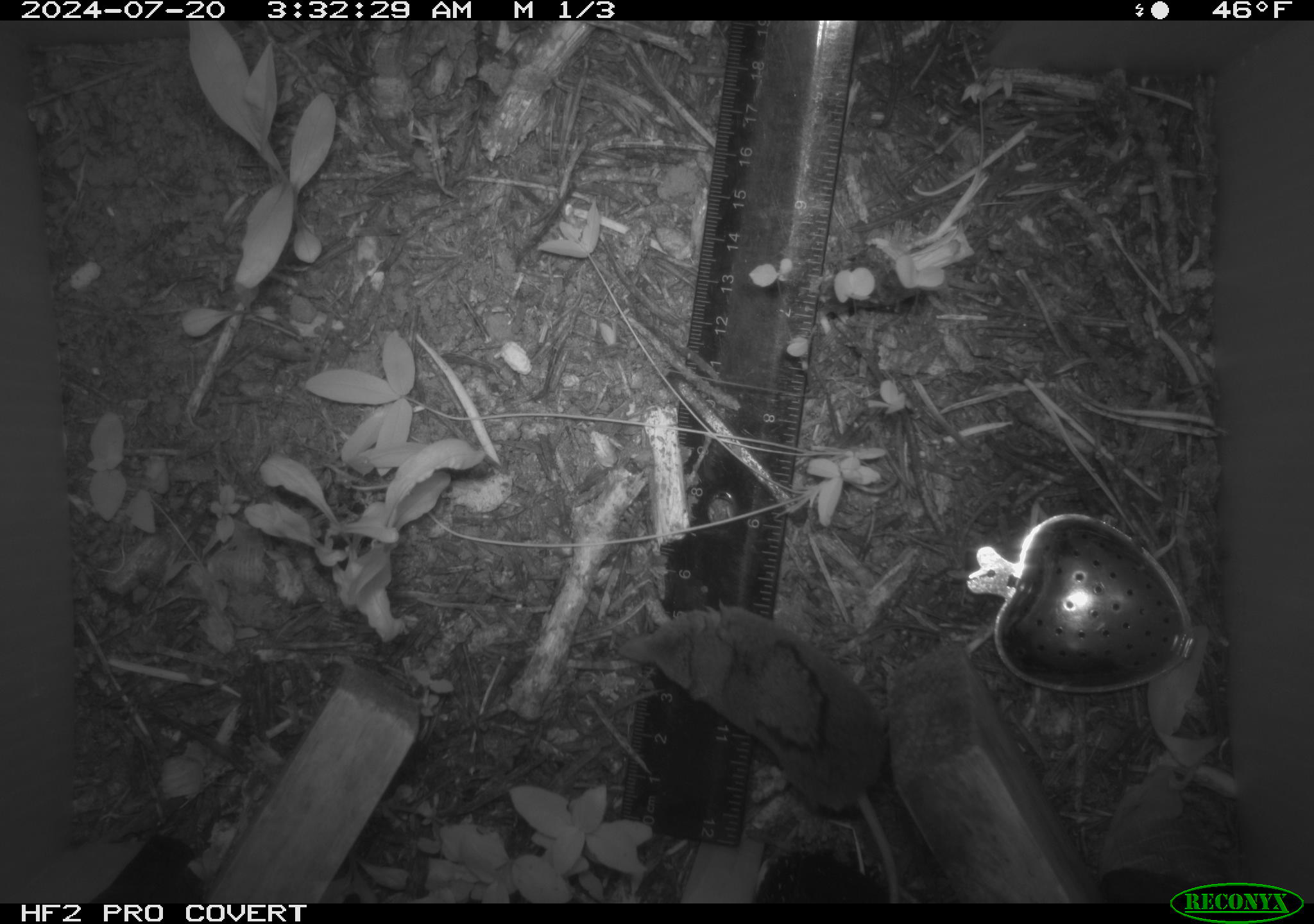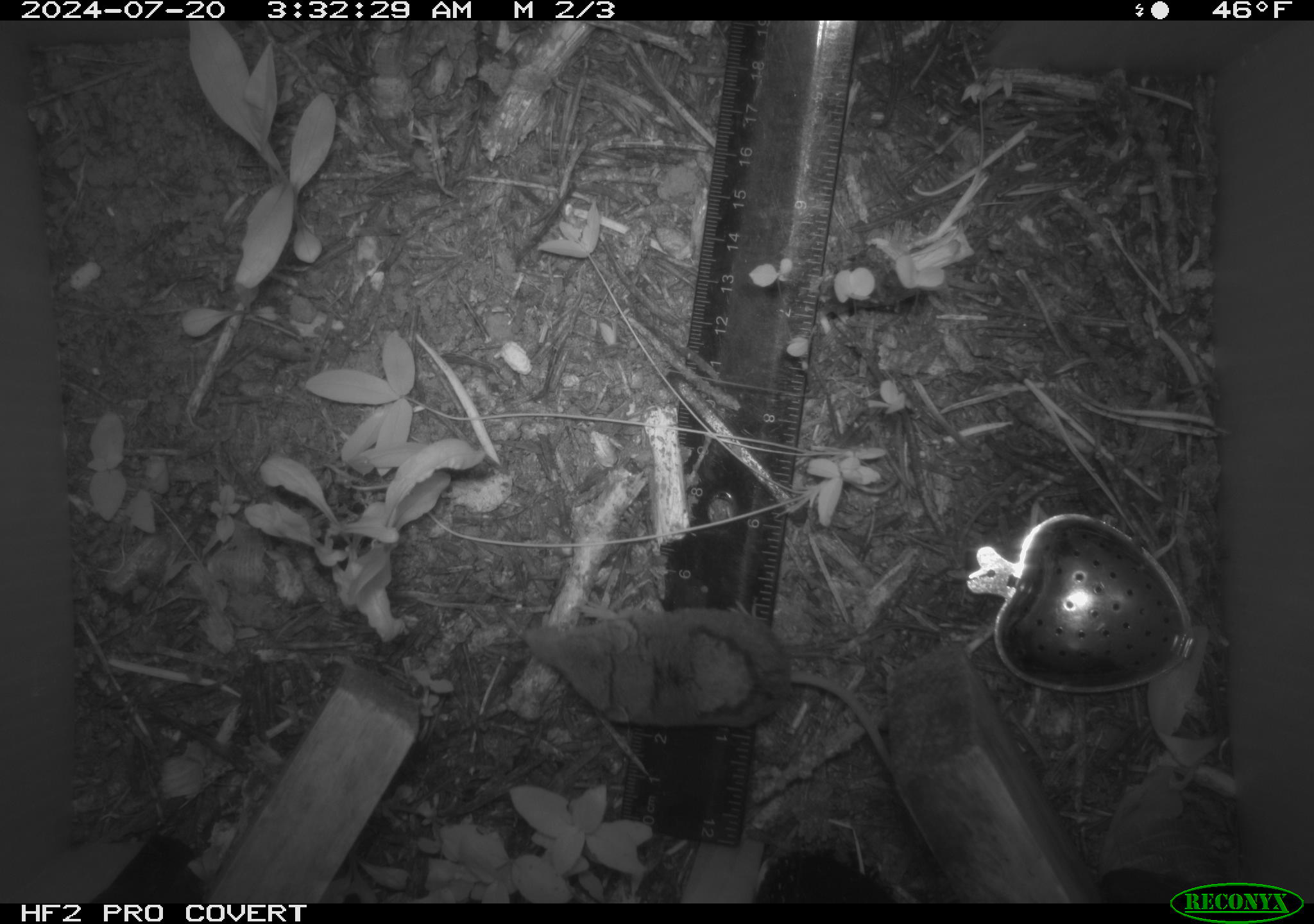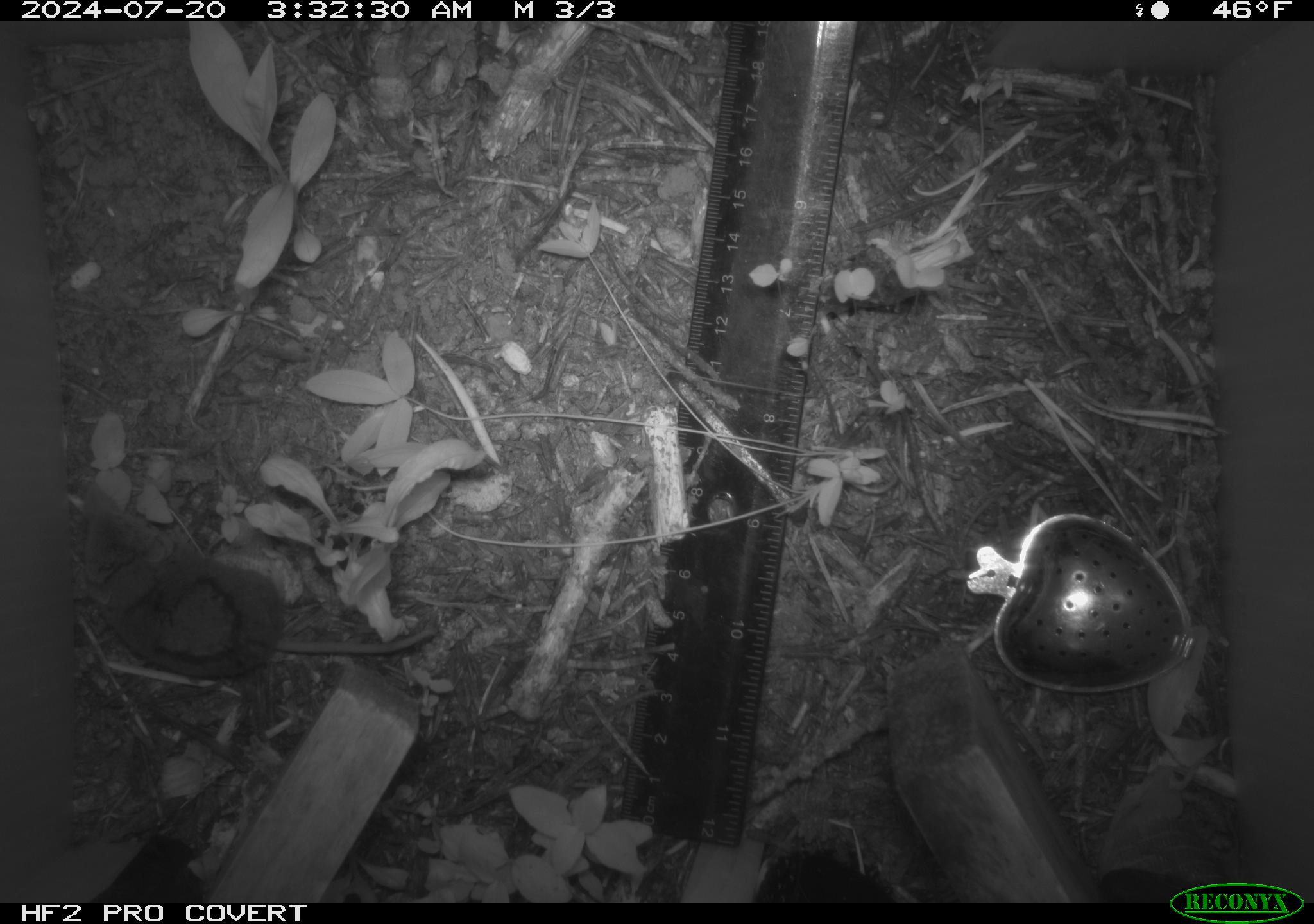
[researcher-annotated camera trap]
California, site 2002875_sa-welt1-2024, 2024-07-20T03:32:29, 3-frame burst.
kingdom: Animalia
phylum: Chordata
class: Mammalia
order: Eulipotyphla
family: Soricidae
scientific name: Soricidae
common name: shrews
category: soricidae family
Soricidae family (shrews) (Soricidae).